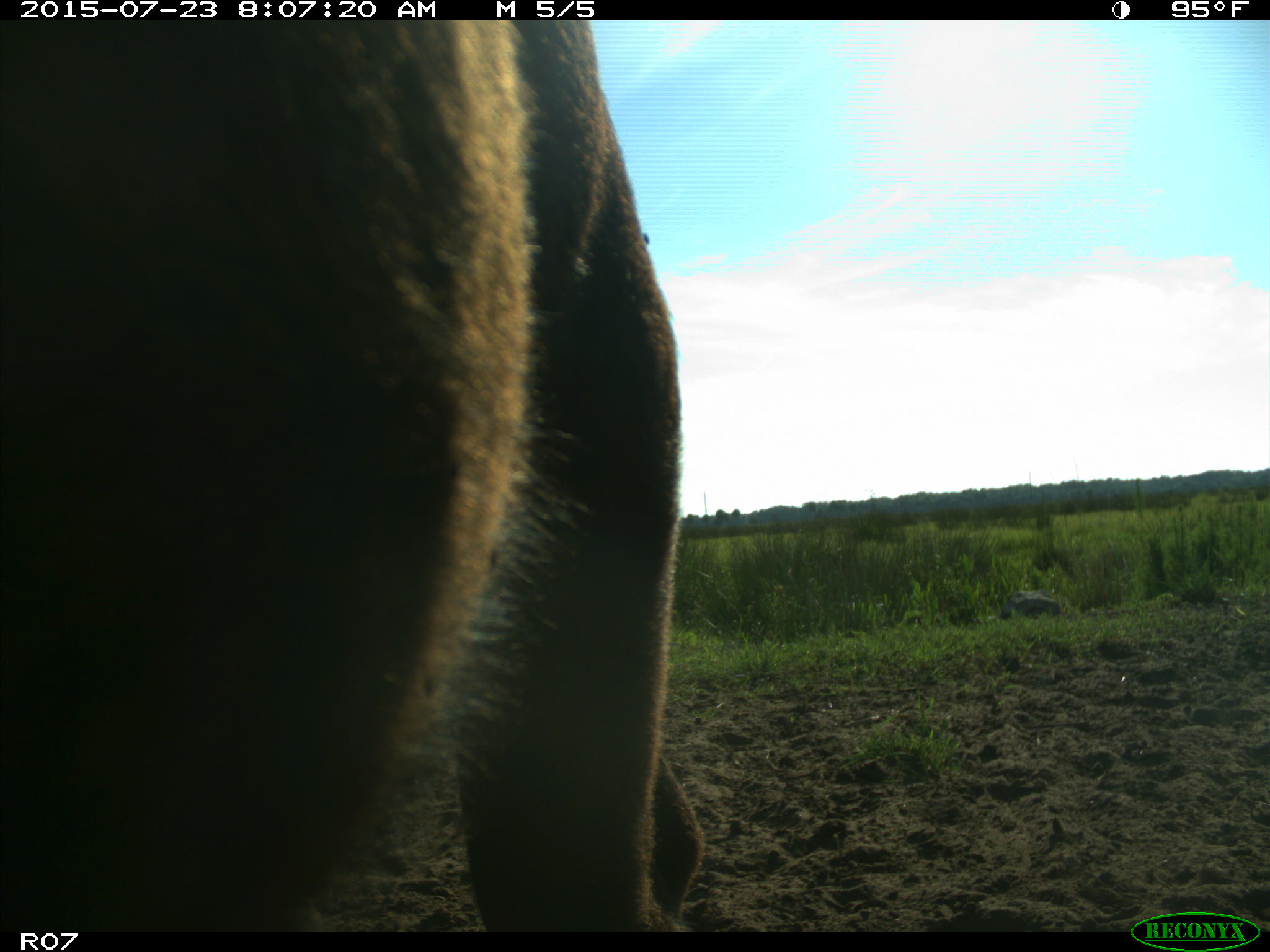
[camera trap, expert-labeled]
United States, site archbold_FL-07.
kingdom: Animalia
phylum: Chordata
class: Mammalia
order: Artiodactyla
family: Bovidae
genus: Bos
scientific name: Bos taurus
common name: domestic cow